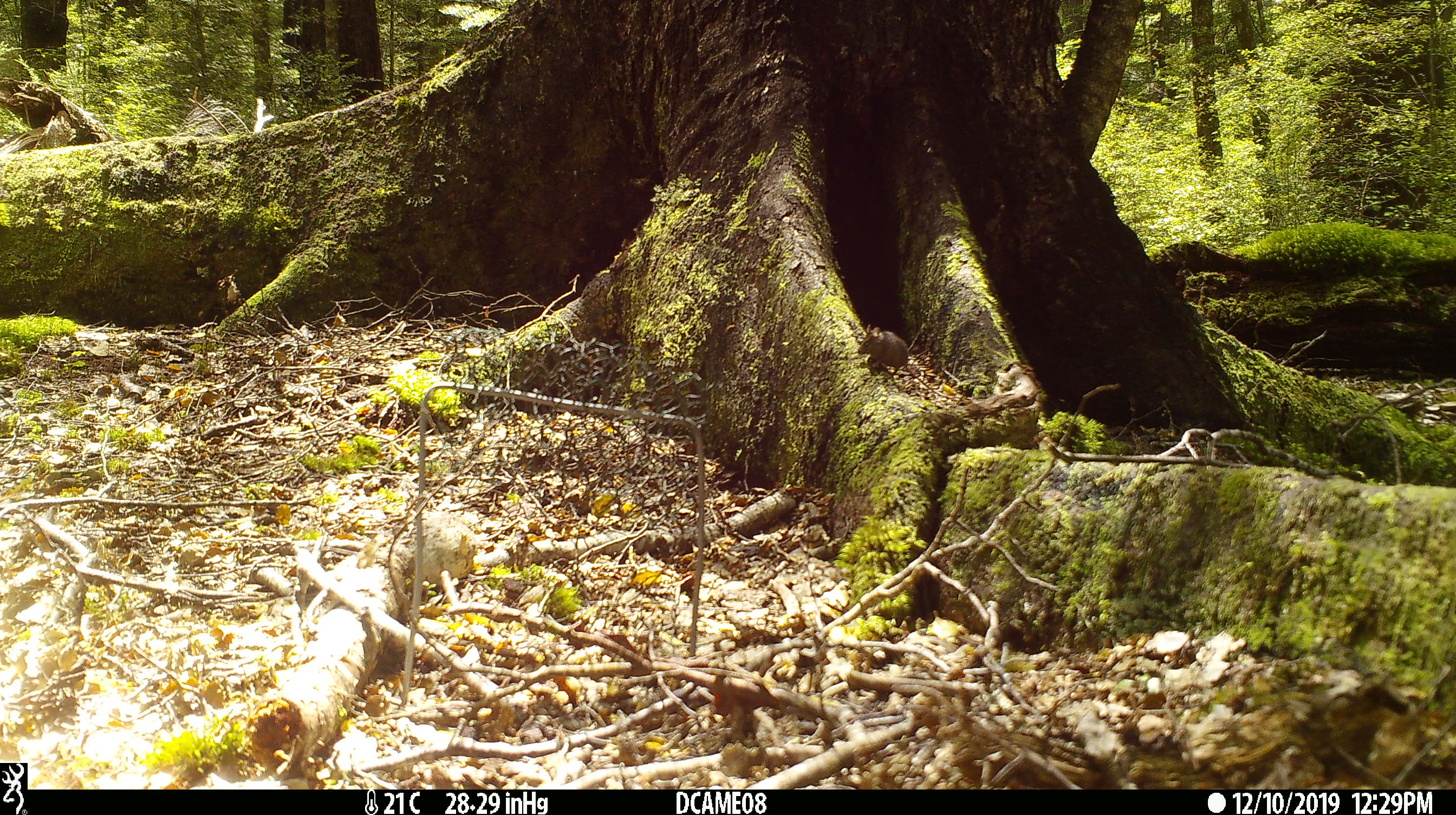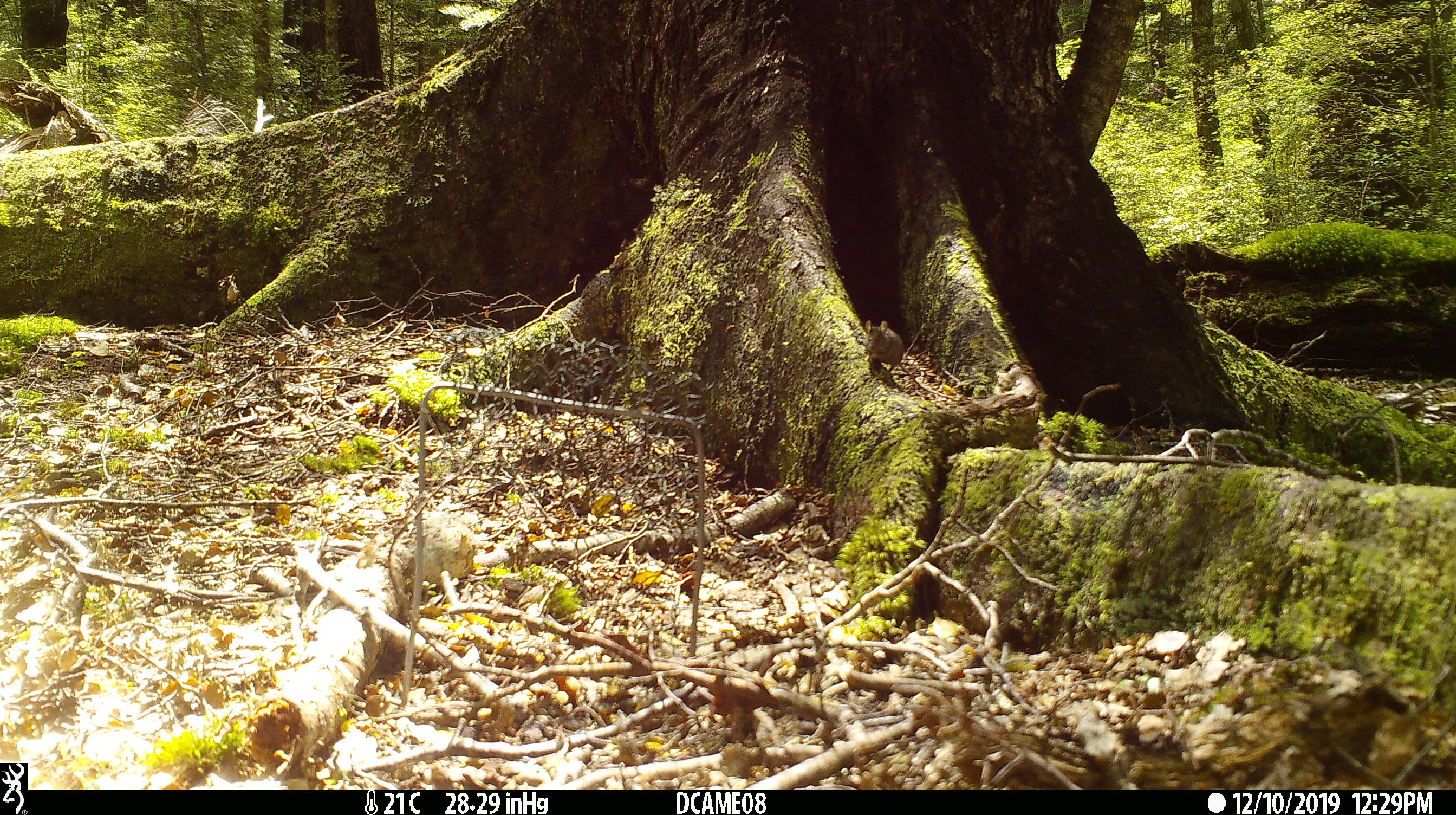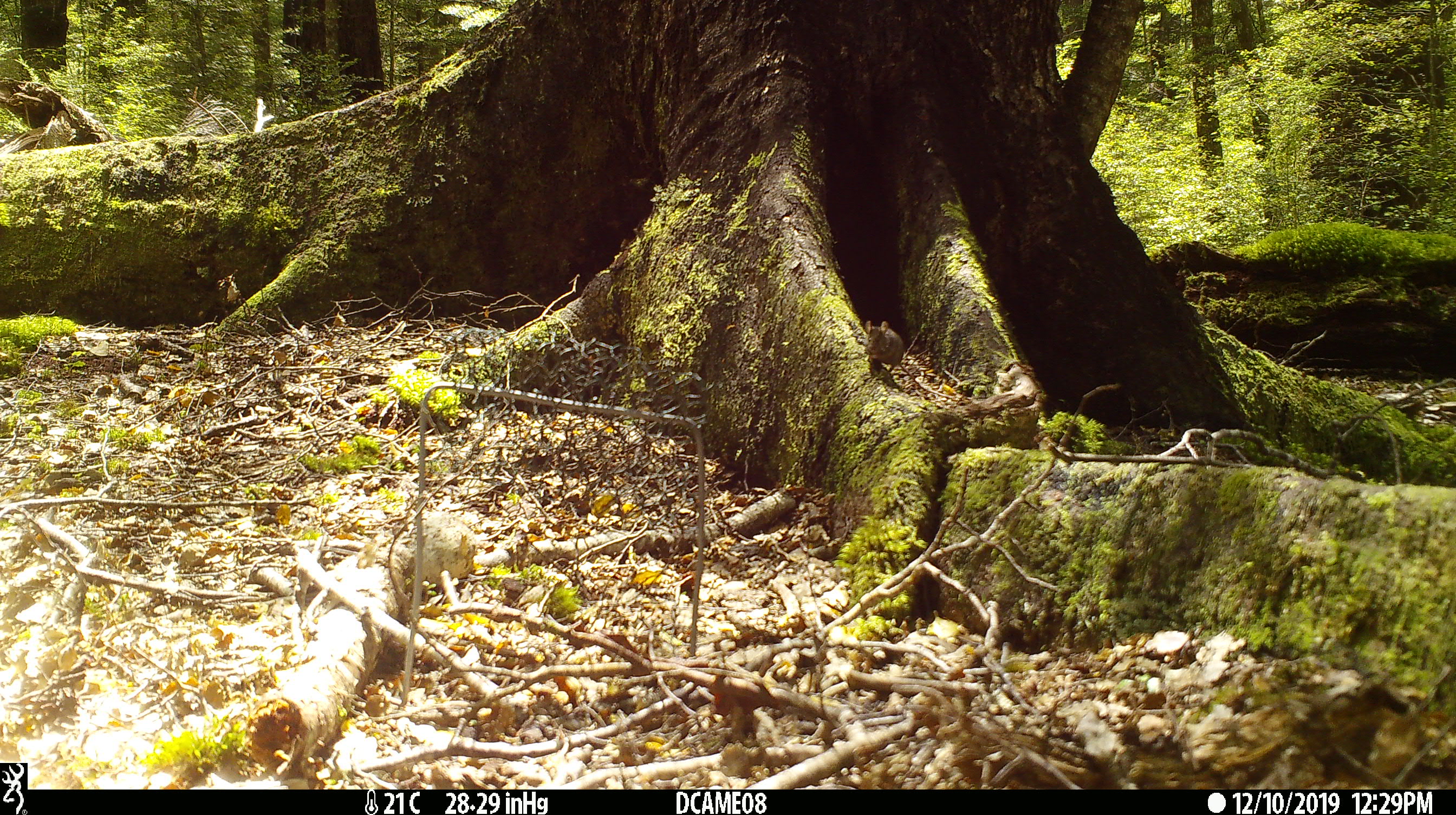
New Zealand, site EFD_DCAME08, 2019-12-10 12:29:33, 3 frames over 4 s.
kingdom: Animalia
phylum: Chordata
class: Aves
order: Passeriformes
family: Petroicidae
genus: Petroica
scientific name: Petroica australis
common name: new zealand robin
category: robin